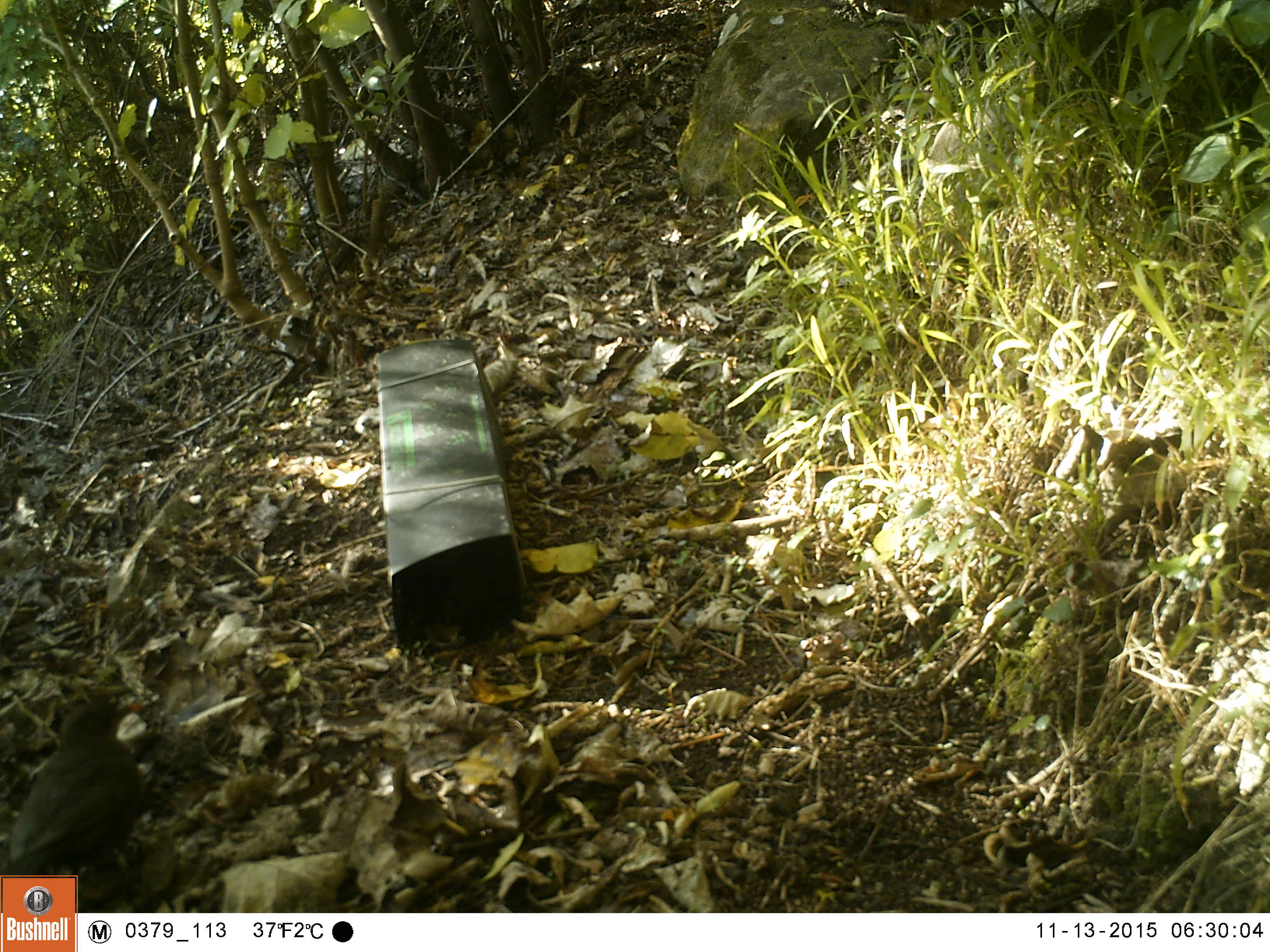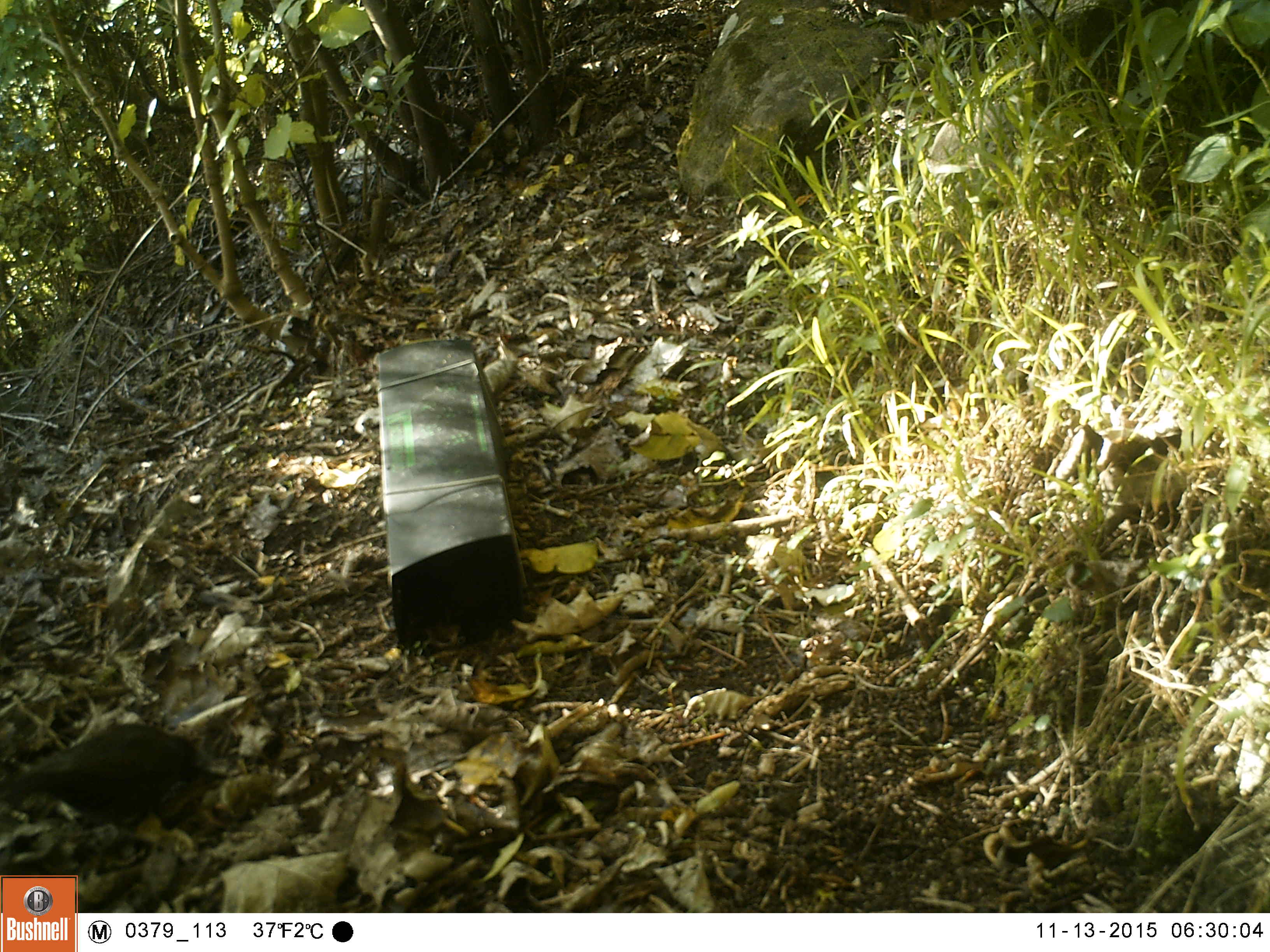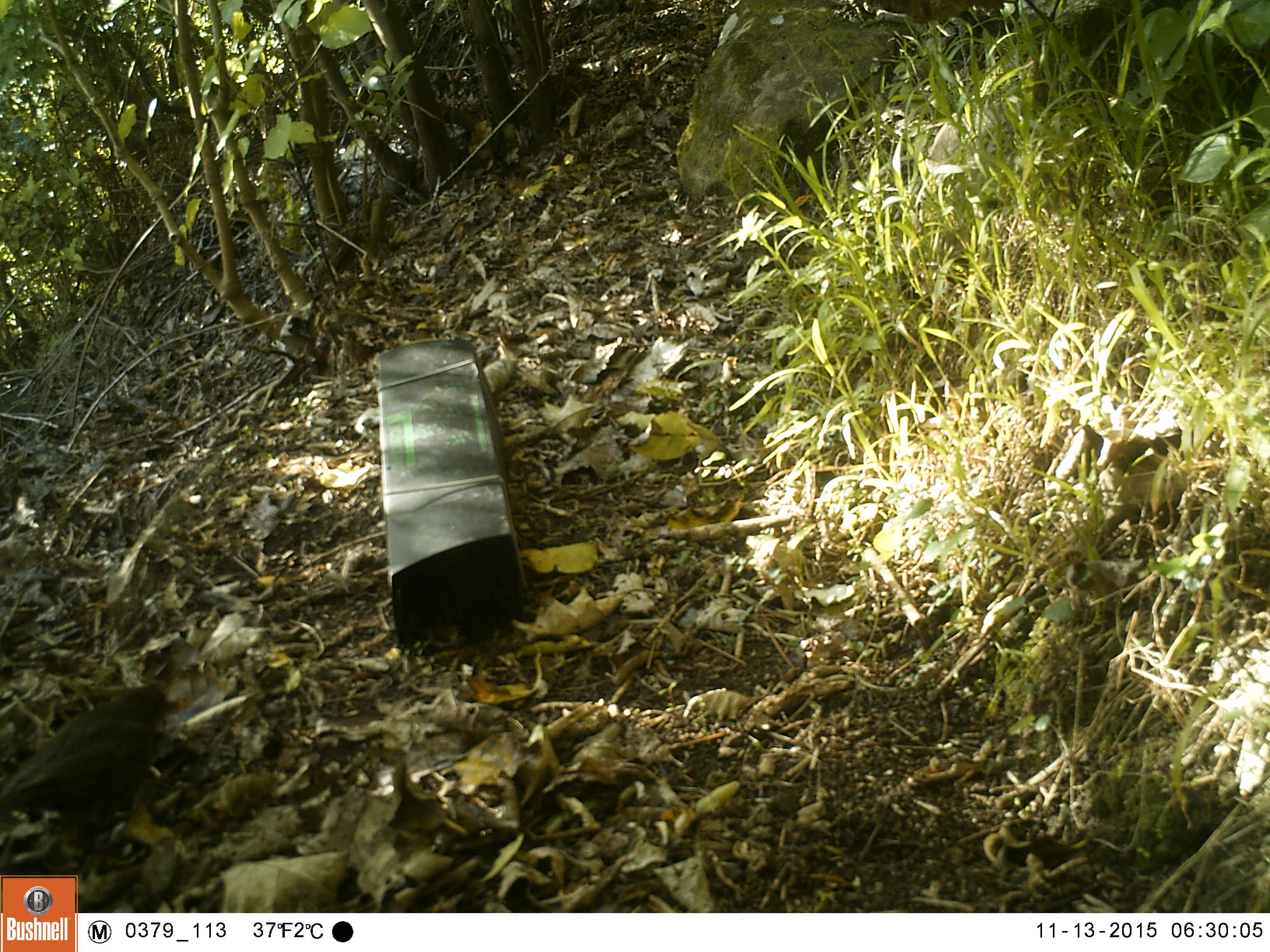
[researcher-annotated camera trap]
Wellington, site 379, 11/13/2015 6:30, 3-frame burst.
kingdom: Animalia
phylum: Chordata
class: Aves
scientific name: Aves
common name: bird